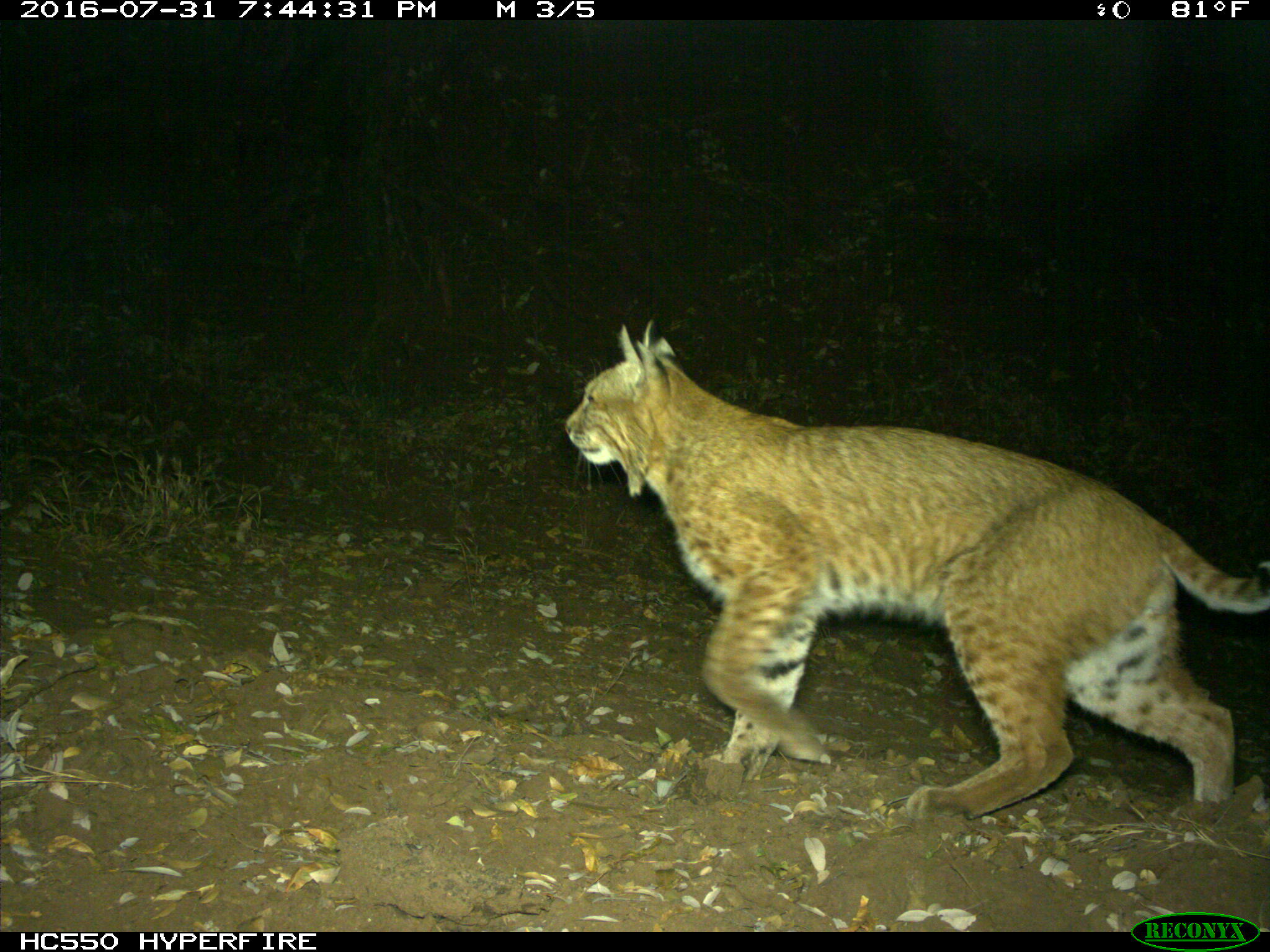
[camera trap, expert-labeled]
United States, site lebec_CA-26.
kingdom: Animalia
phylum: Chordata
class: Mammalia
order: Carnivora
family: Felidae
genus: Lynx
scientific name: Lynx rufus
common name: bobcat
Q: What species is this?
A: Lynx rufus (bobcat).